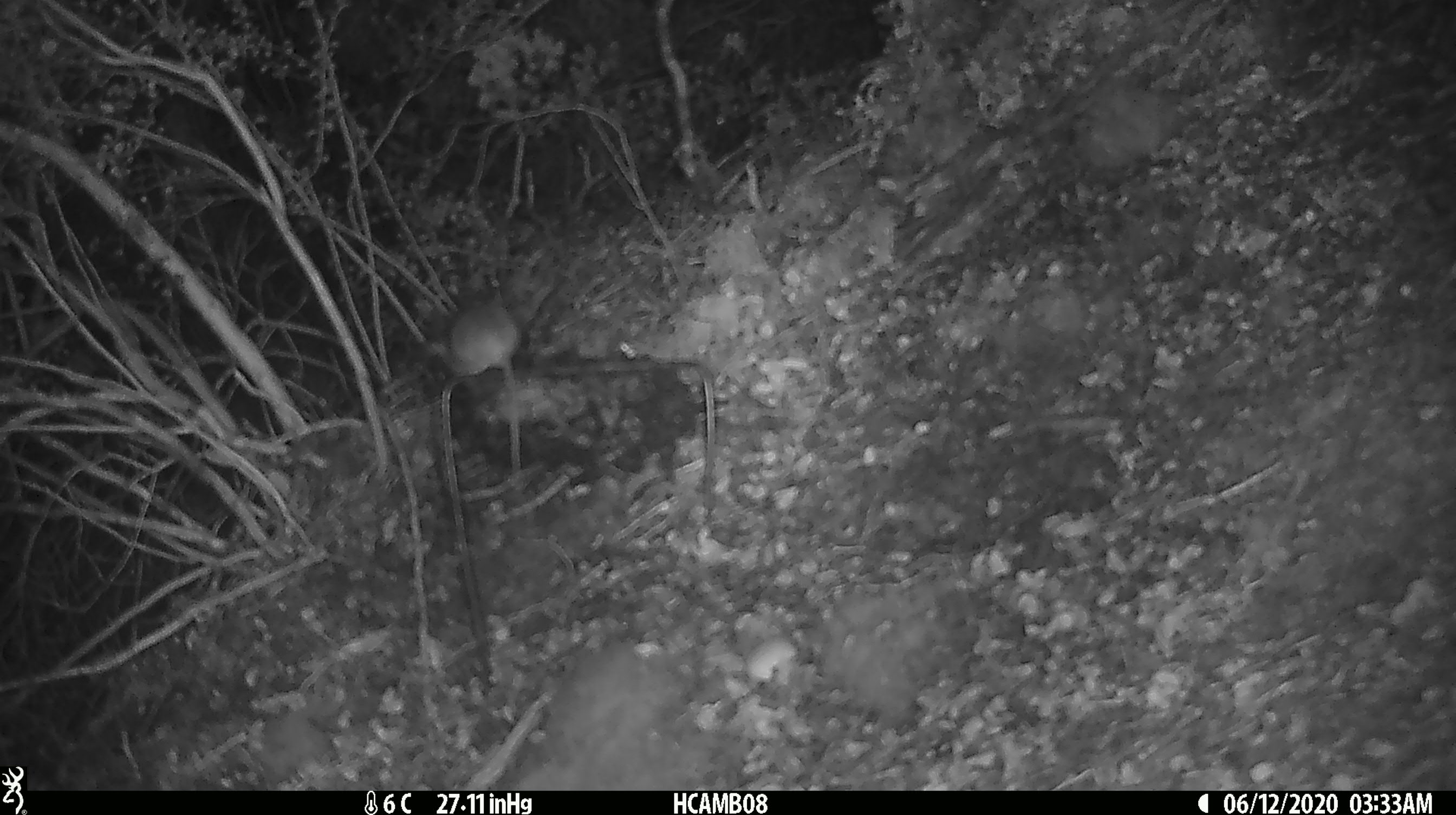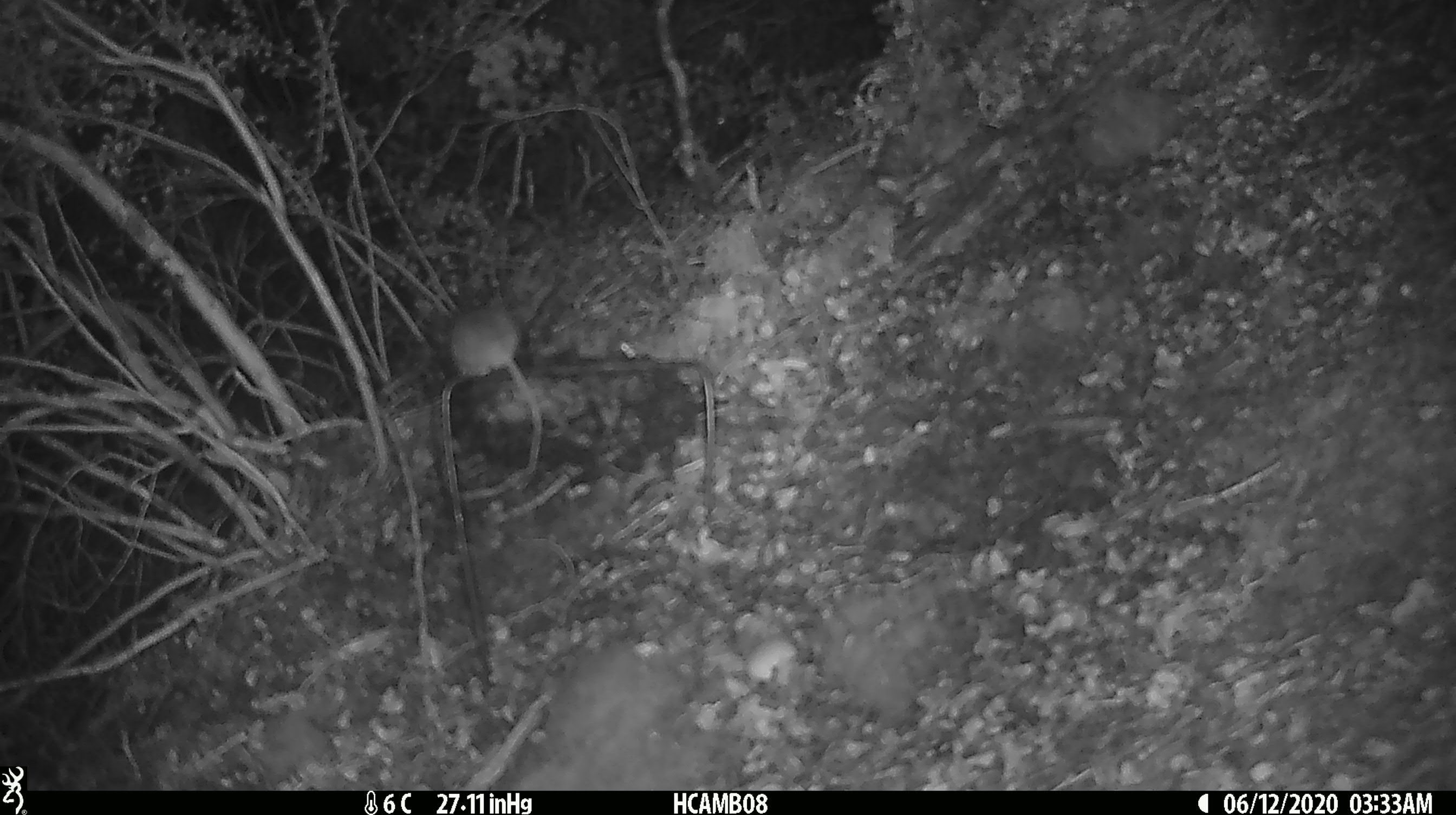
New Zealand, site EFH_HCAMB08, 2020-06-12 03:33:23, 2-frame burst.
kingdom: Animalia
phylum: Chordata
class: Mammalia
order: Rodentia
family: Muridae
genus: Mus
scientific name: Mus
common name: mouse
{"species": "mouse (Mus)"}